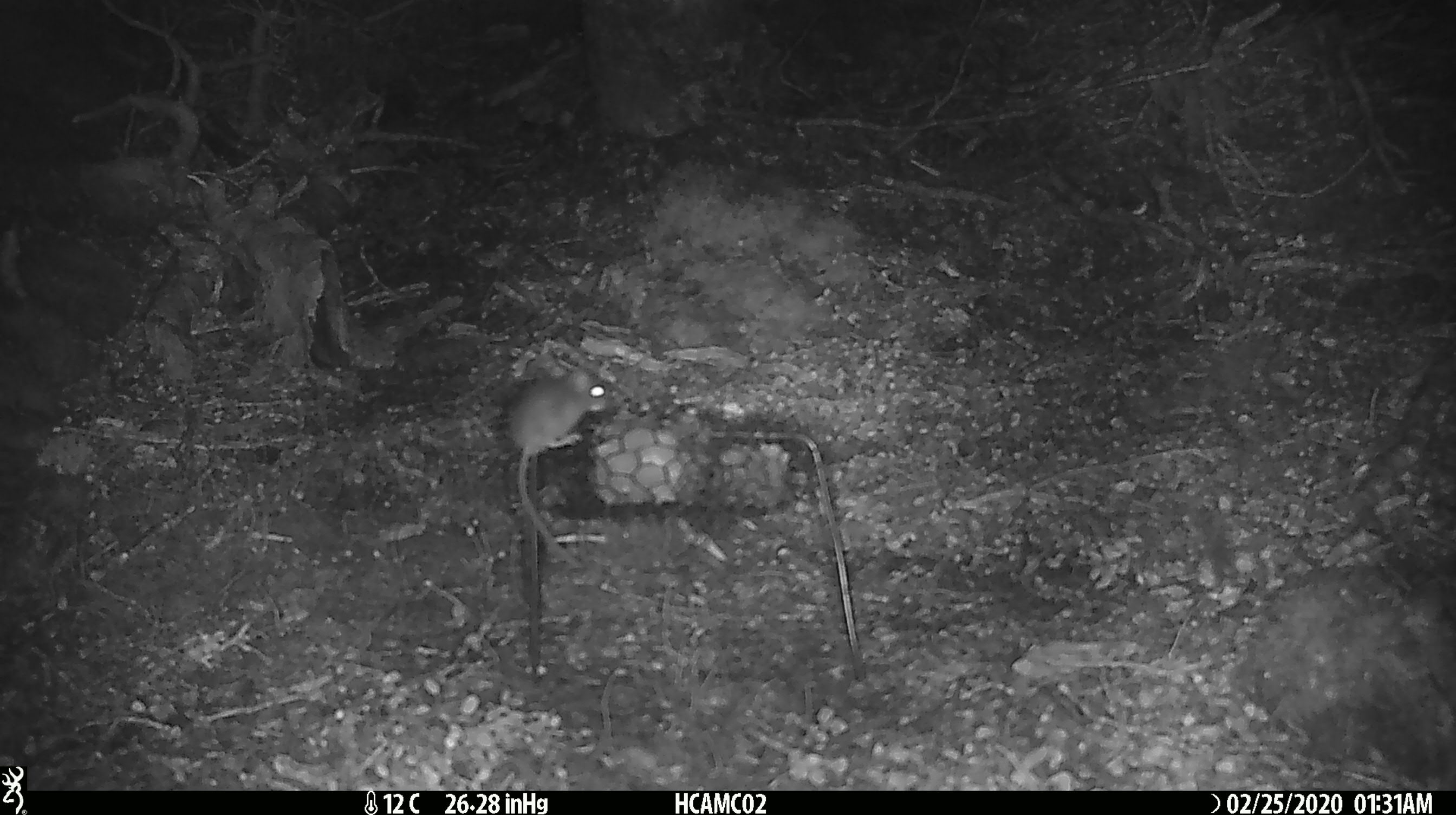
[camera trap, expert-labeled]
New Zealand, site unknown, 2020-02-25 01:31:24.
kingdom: Animalia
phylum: Chordata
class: Mammalia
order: Rodentia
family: Muridae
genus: Mus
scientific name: Mus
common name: mouse